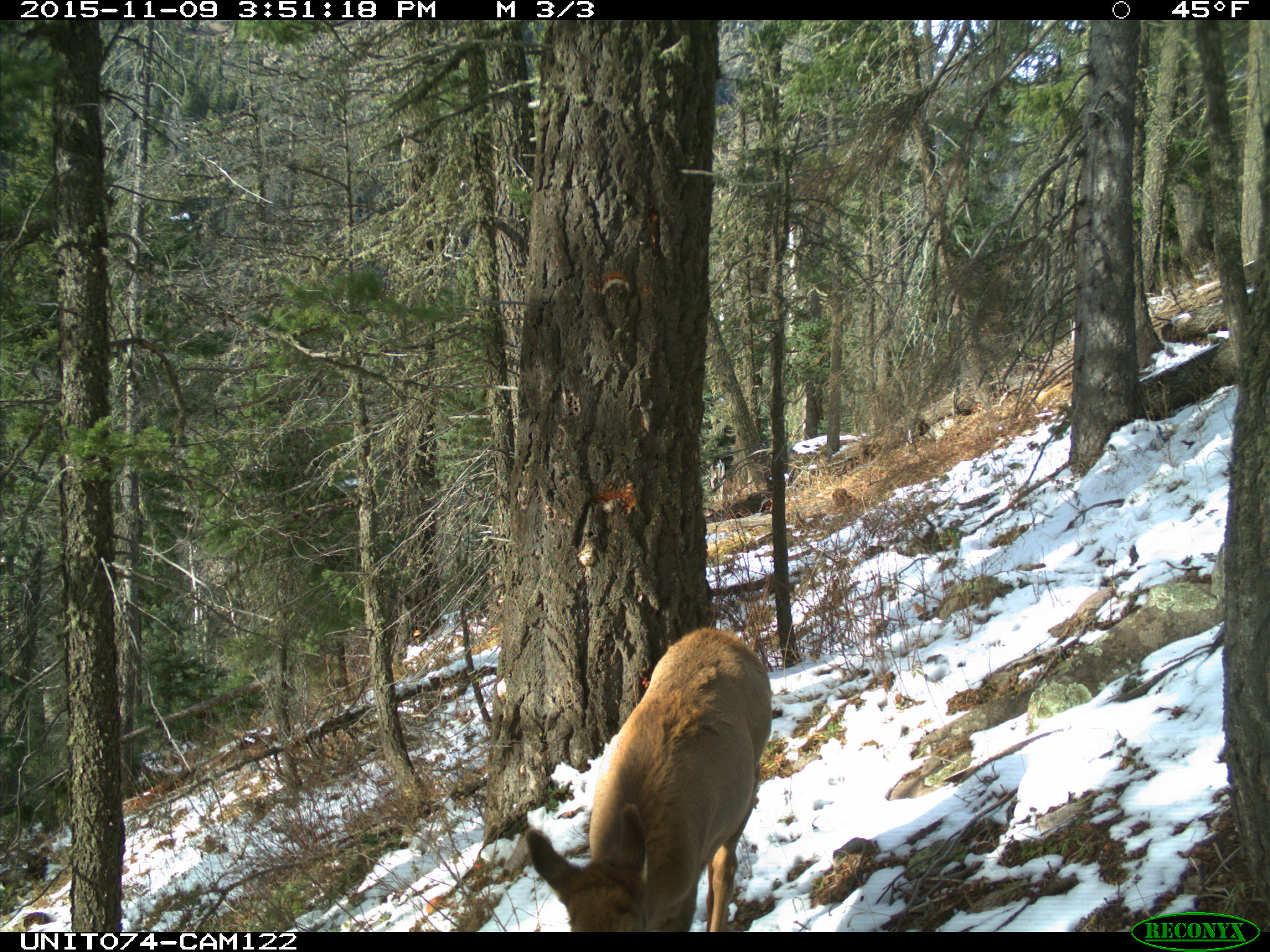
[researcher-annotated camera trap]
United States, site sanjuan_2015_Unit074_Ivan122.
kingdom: Animalia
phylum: Chordata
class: Mammalia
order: Artiodactyla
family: Cervidae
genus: Cervus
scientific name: Cervus elaphus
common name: red deer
Cervus elaphus (red deer).